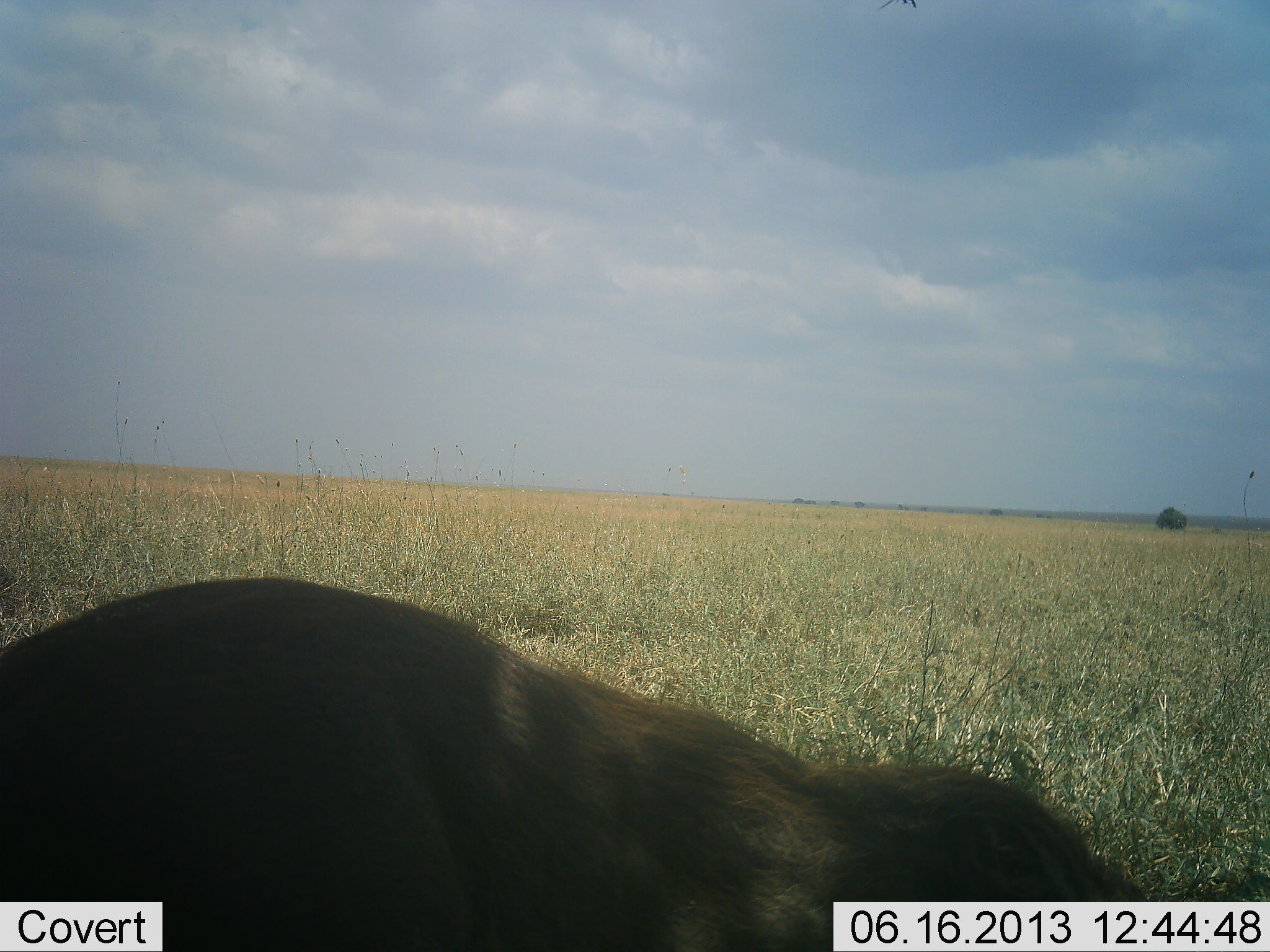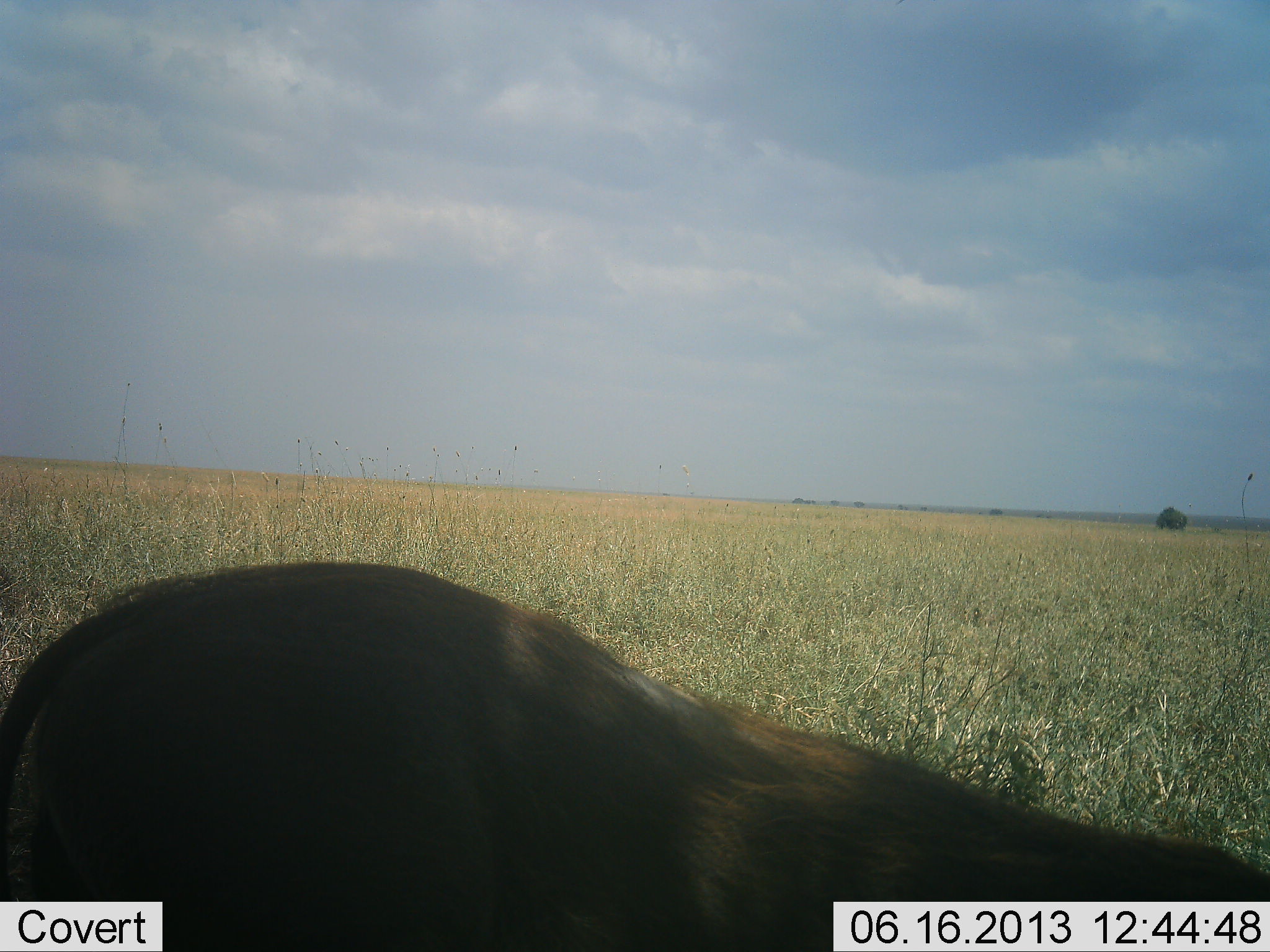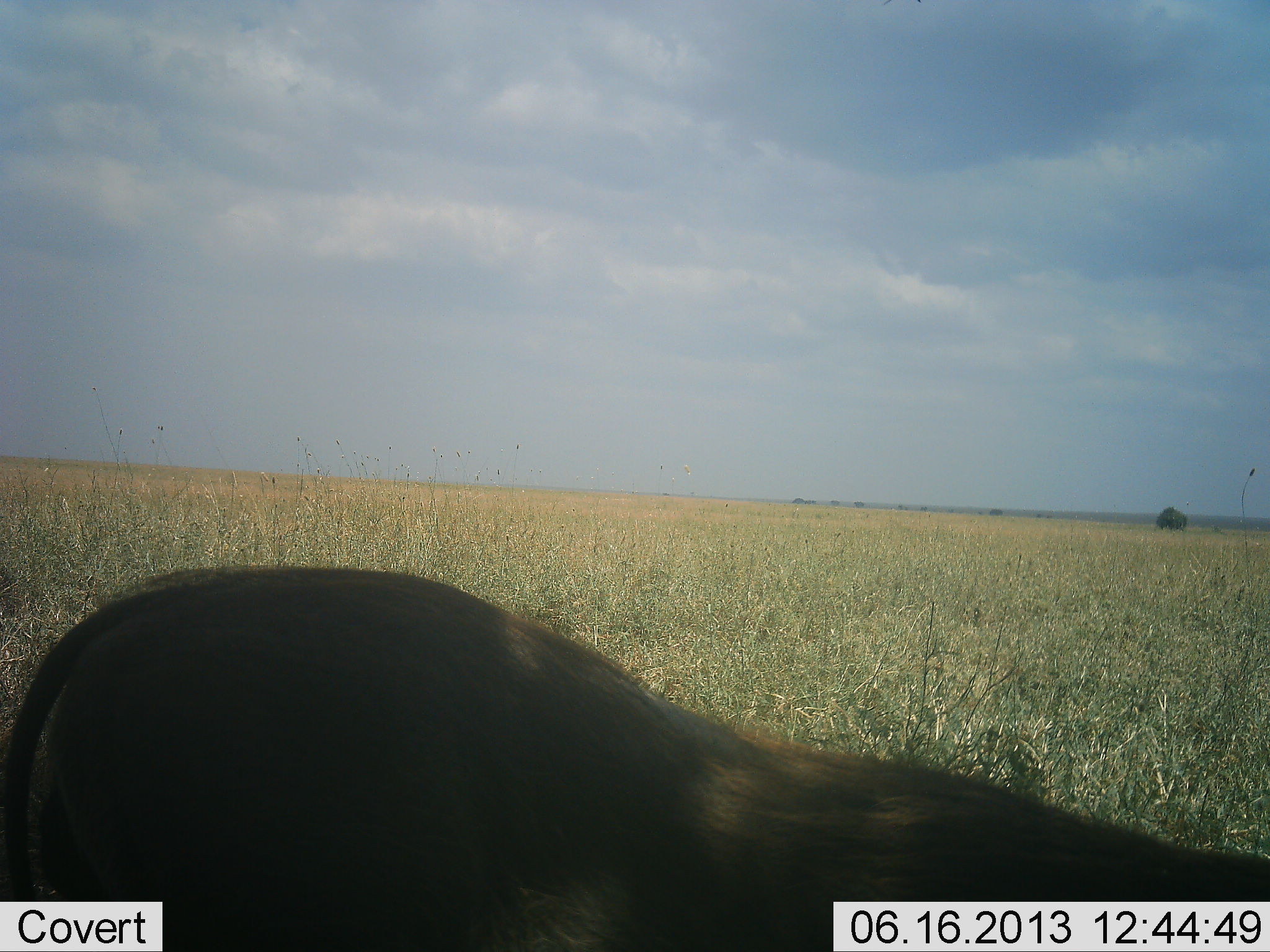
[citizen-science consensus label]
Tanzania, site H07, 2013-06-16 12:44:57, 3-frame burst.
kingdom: Animalia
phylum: Chordata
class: Mammalia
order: Artiodactyla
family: Suidae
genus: Phacochoerus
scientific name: Phacochoerus africanus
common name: warthog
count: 1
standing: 62%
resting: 0%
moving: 12%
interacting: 0%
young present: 0%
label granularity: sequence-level